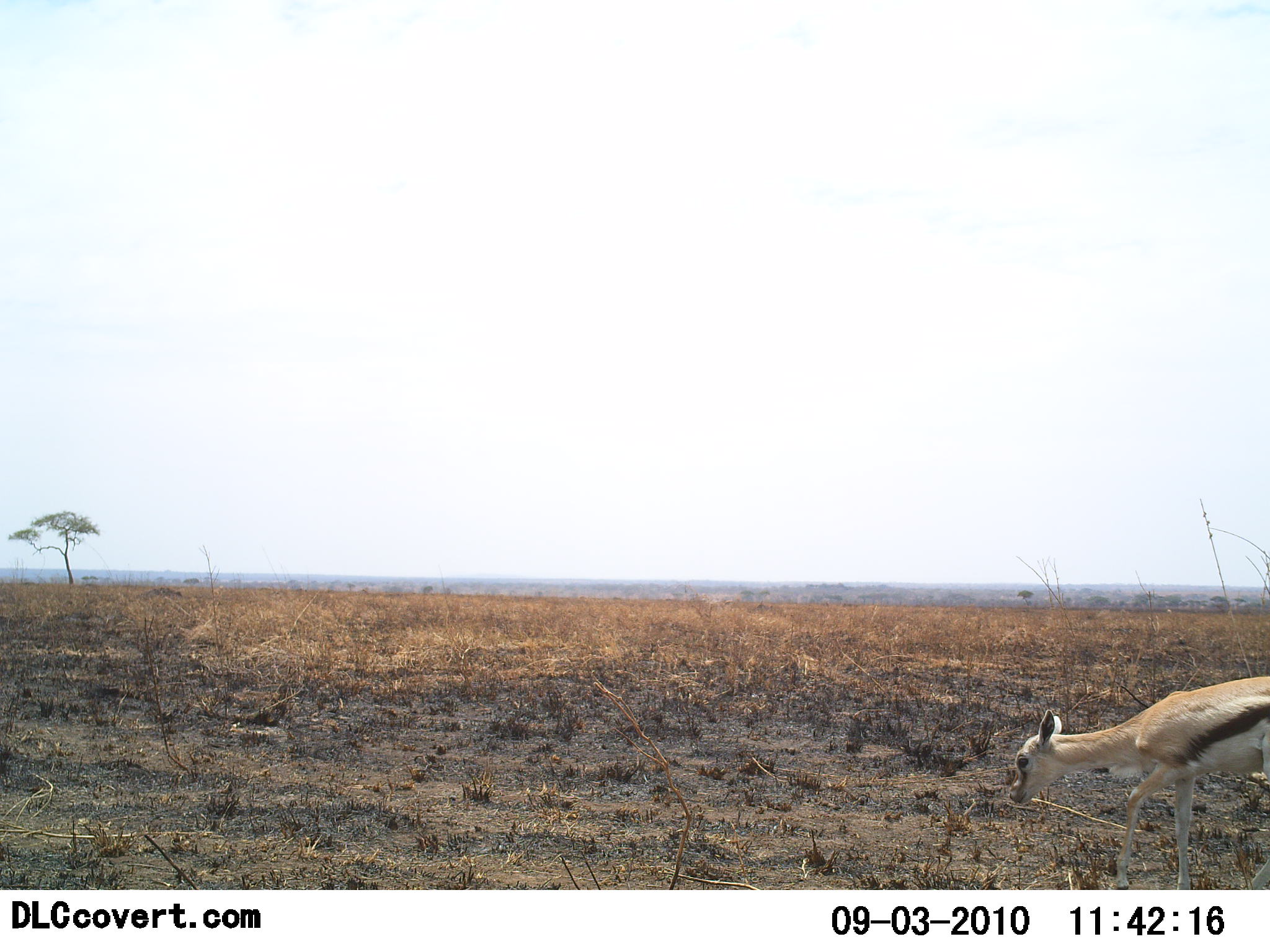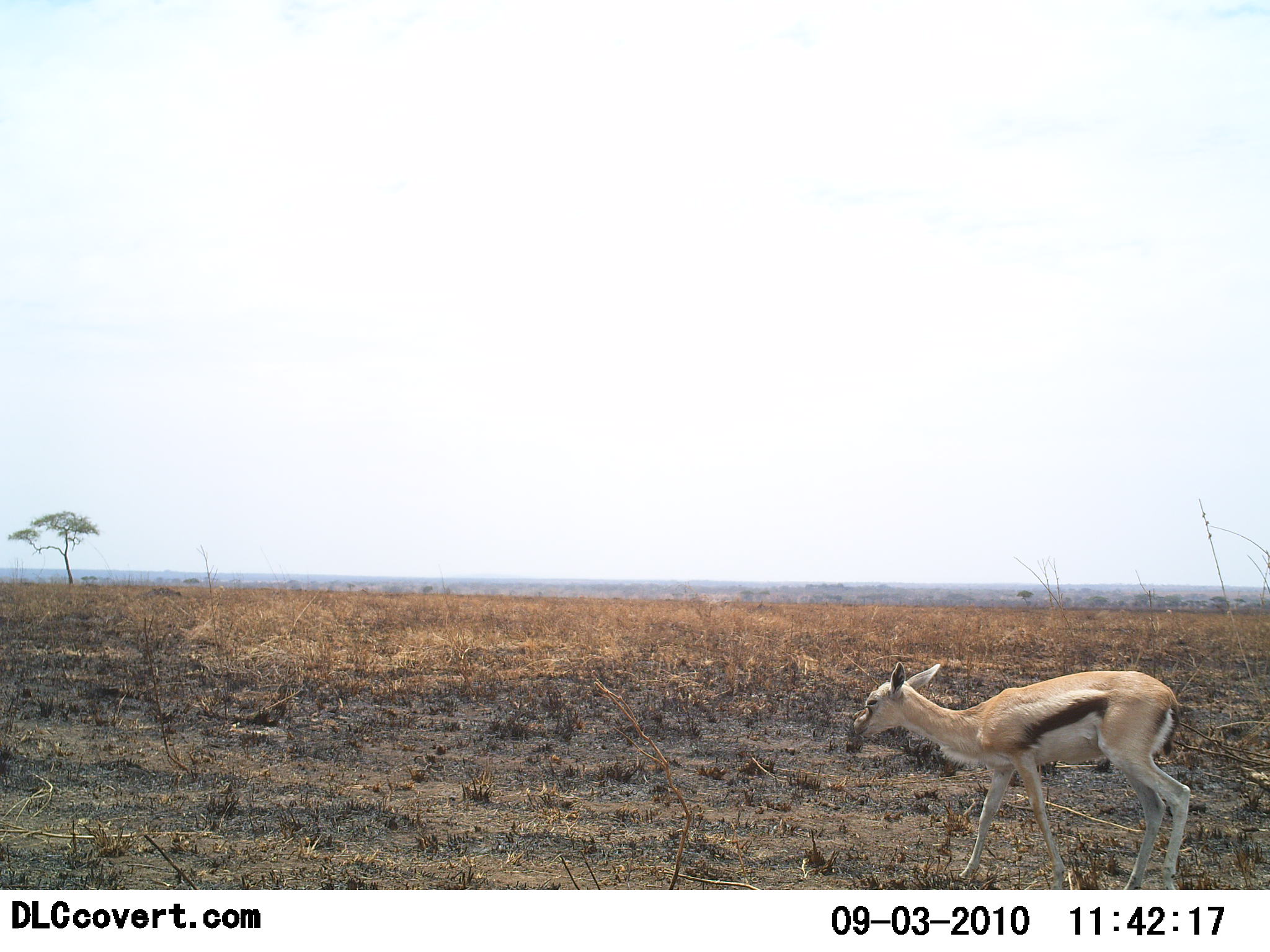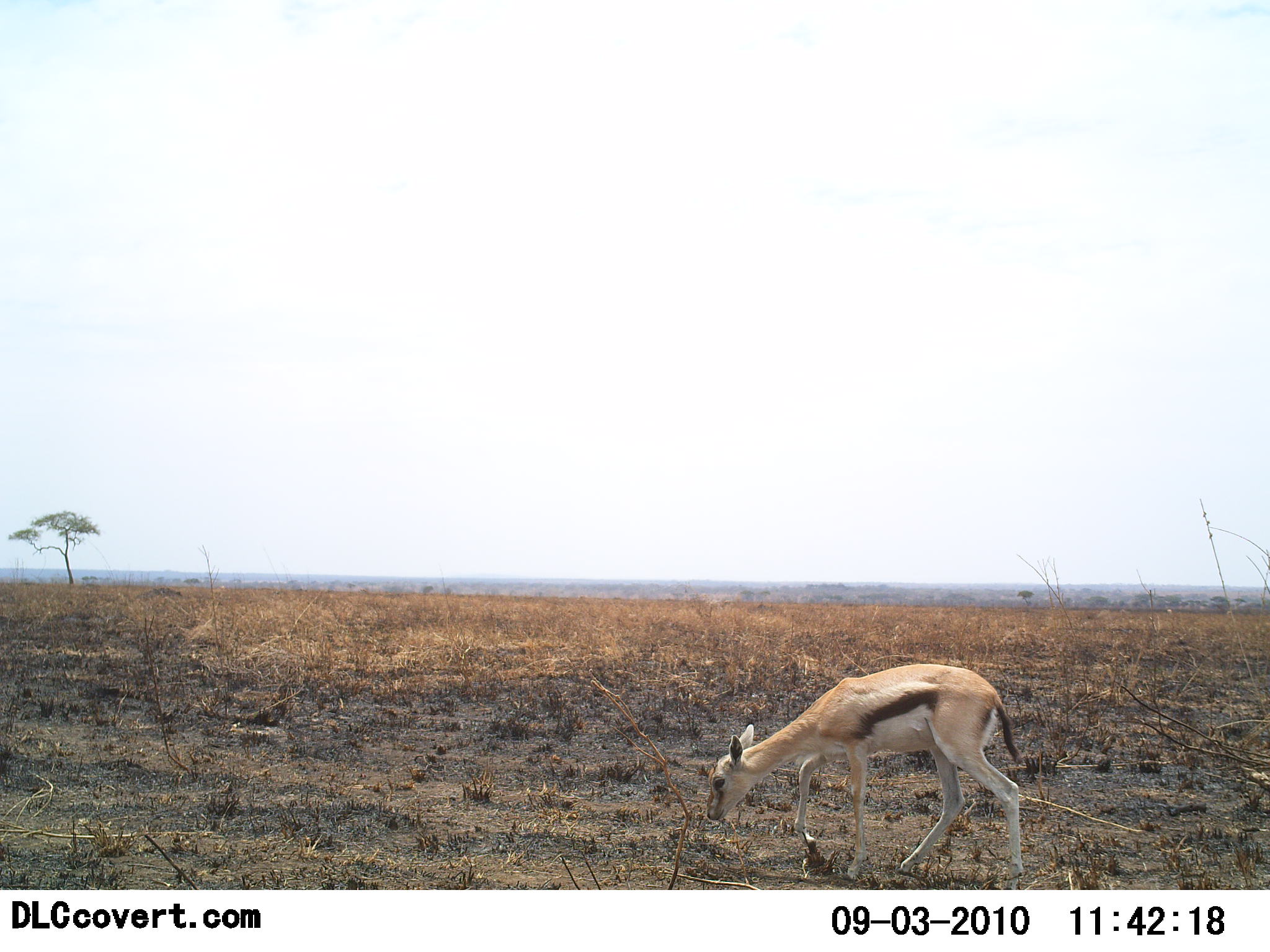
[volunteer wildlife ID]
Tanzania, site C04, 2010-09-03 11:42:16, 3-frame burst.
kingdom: Animalia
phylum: Chordata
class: Mammalia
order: Artiodactyla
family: Bovidae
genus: Eudorcas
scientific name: Eudorcas thomsonii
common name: thomson's gazelle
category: gazellethomsons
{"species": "gazellethomsons (thomson's gazelle) (Eudorcas thomsonii)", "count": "1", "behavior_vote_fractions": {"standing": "9%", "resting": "0%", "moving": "91%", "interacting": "0%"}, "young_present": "45%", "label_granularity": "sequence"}